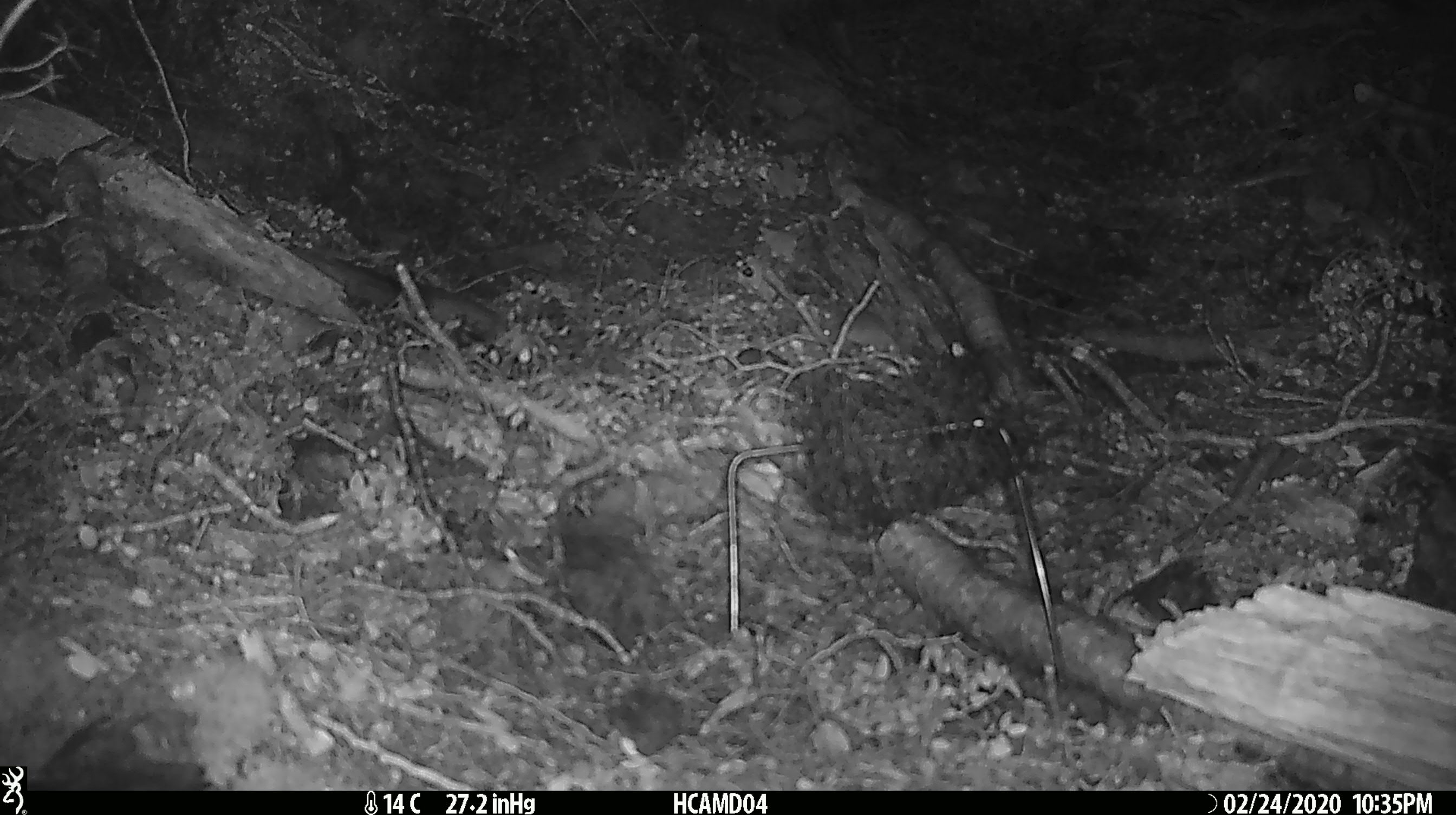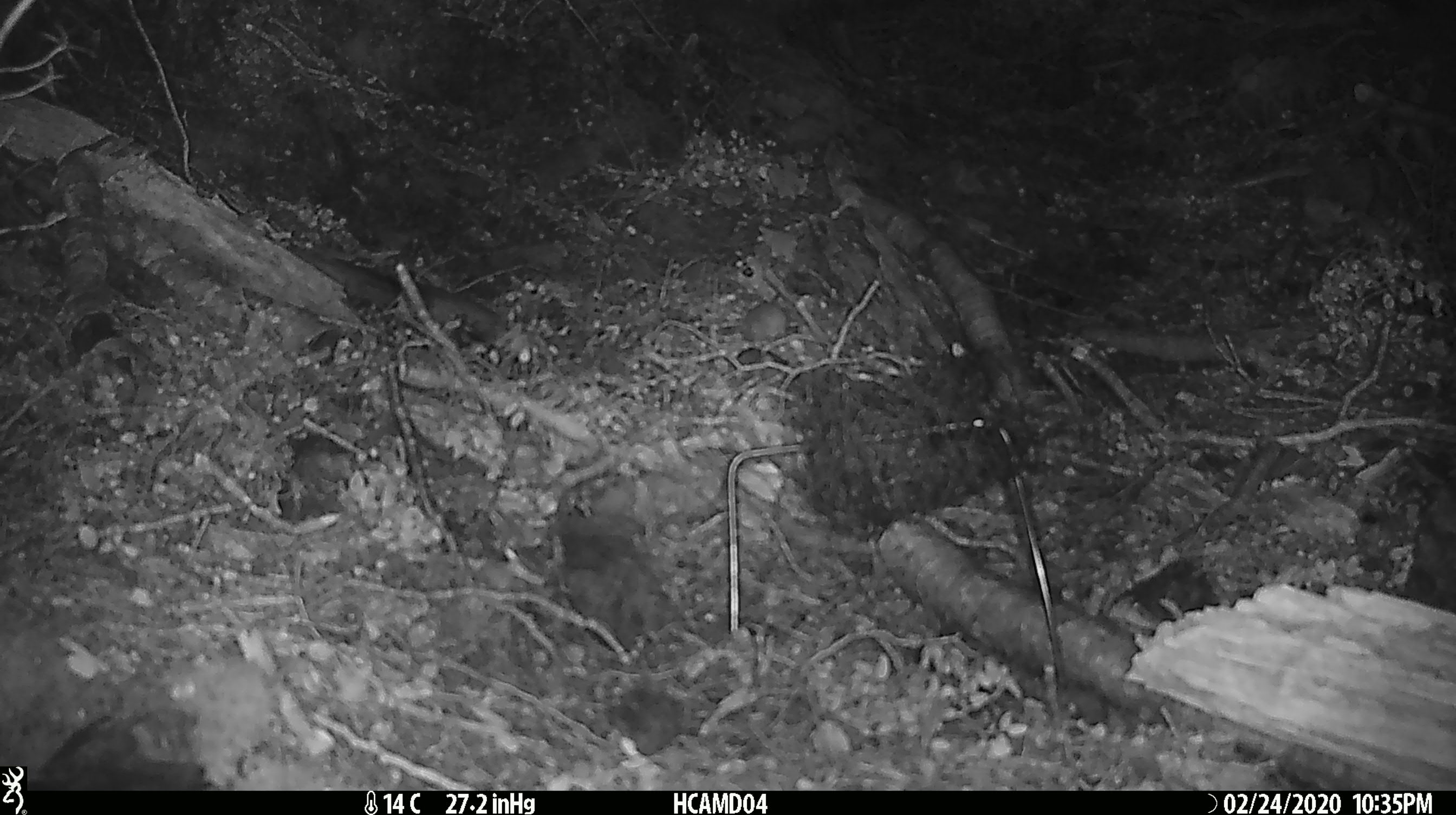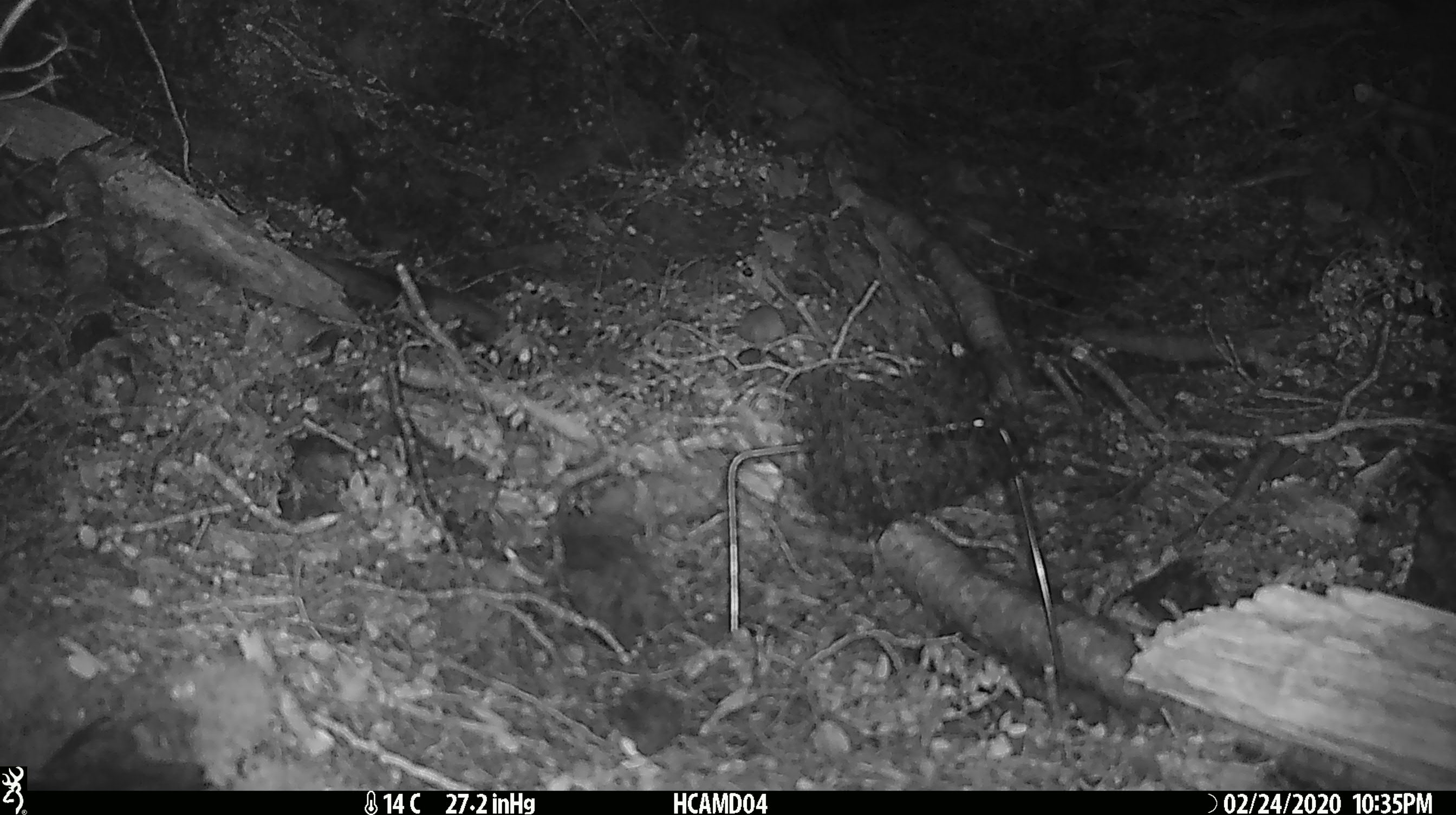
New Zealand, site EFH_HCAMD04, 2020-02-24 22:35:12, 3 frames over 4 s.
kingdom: Animalia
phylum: Chordata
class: Mammalia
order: Rodentia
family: Muridae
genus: Mus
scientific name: Mus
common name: mouse